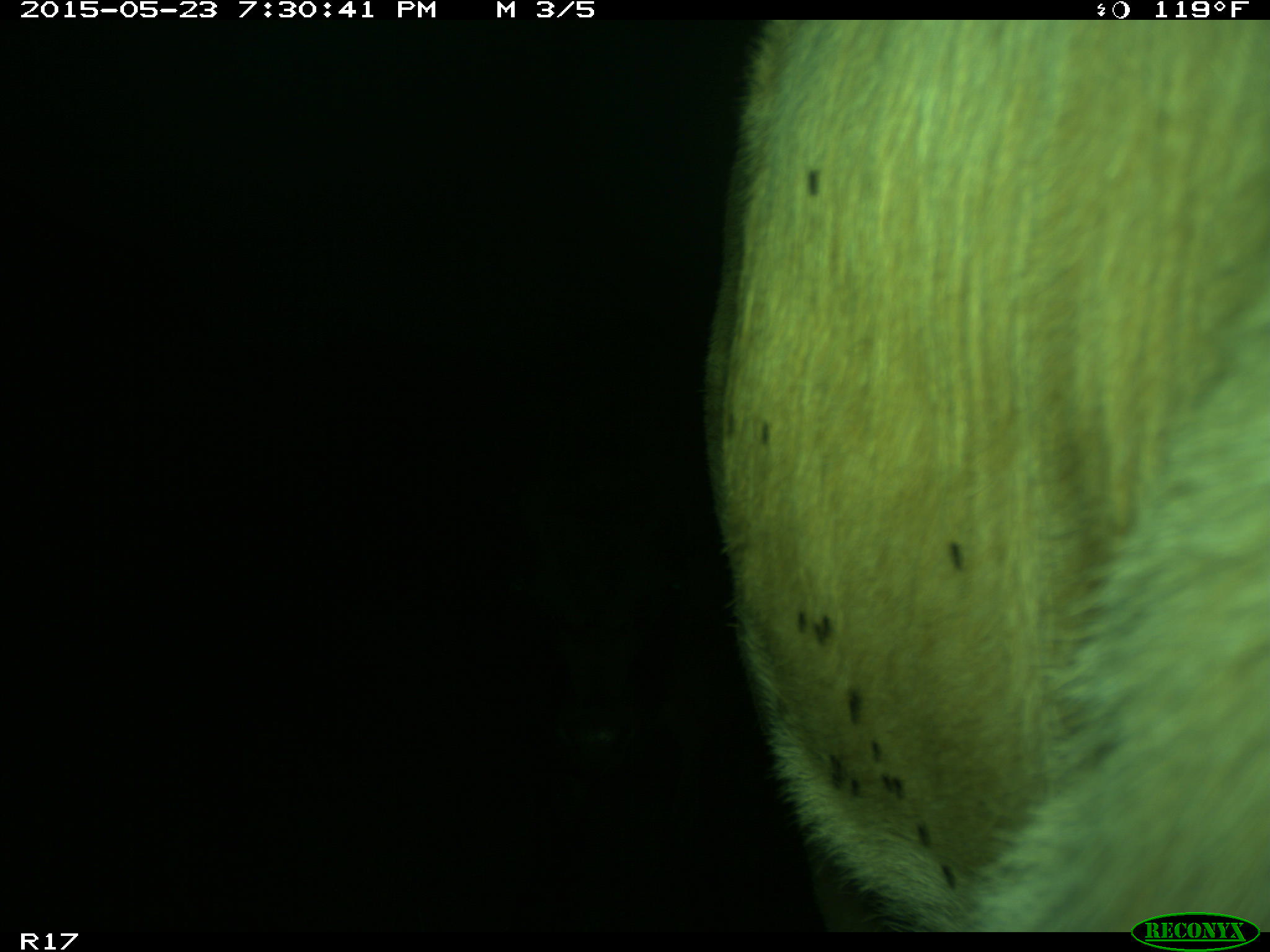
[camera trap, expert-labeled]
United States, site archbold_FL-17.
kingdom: Animalia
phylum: Chordata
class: Mammalia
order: Artiodactyla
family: Bovidae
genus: Bos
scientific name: Bos taurus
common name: domestic cow